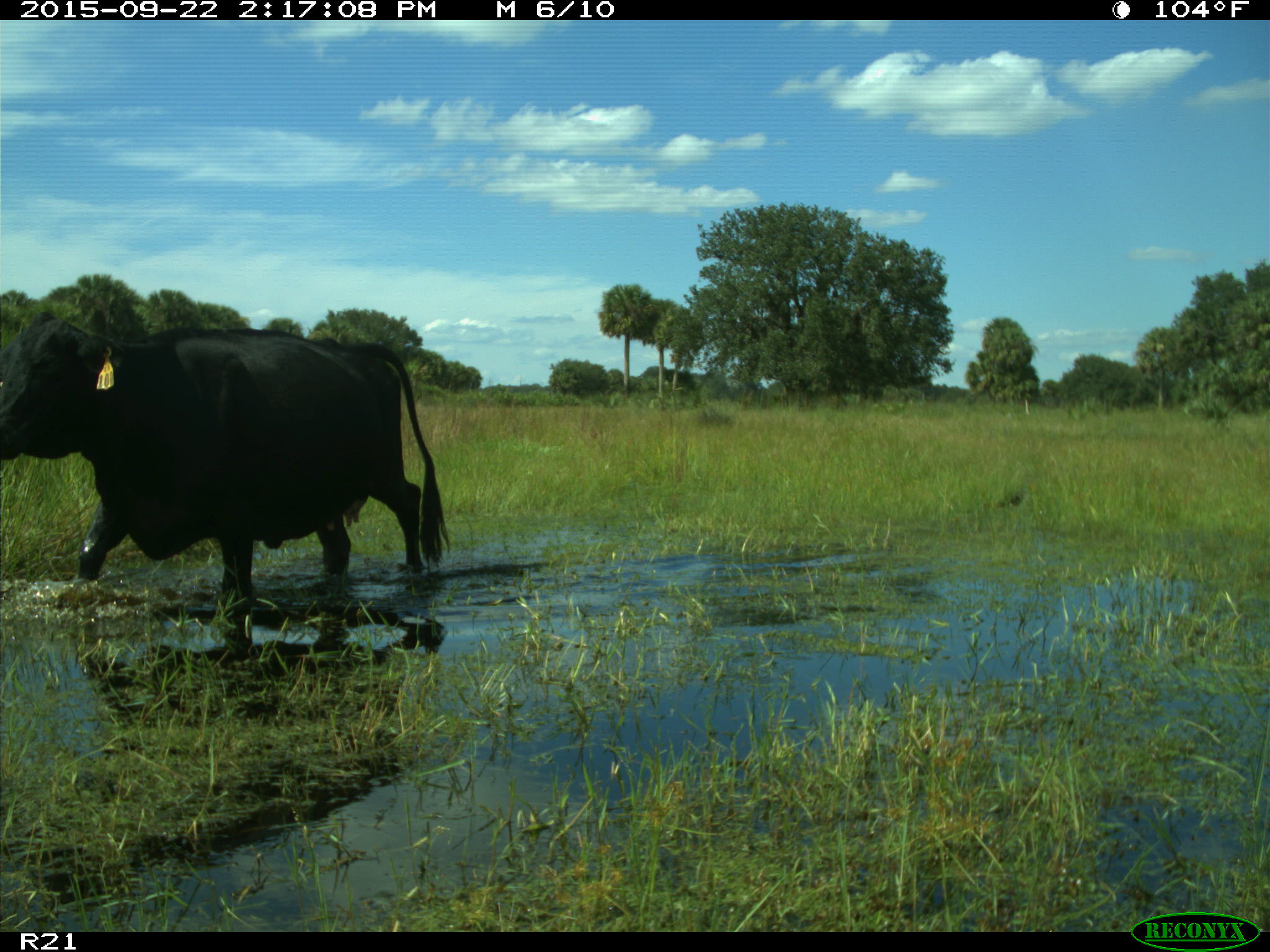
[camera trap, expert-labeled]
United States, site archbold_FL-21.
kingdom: Animalia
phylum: Chordata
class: Mammalia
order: Artiodactyla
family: Bovidae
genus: Bos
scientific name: Bos taurus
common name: domestic cow